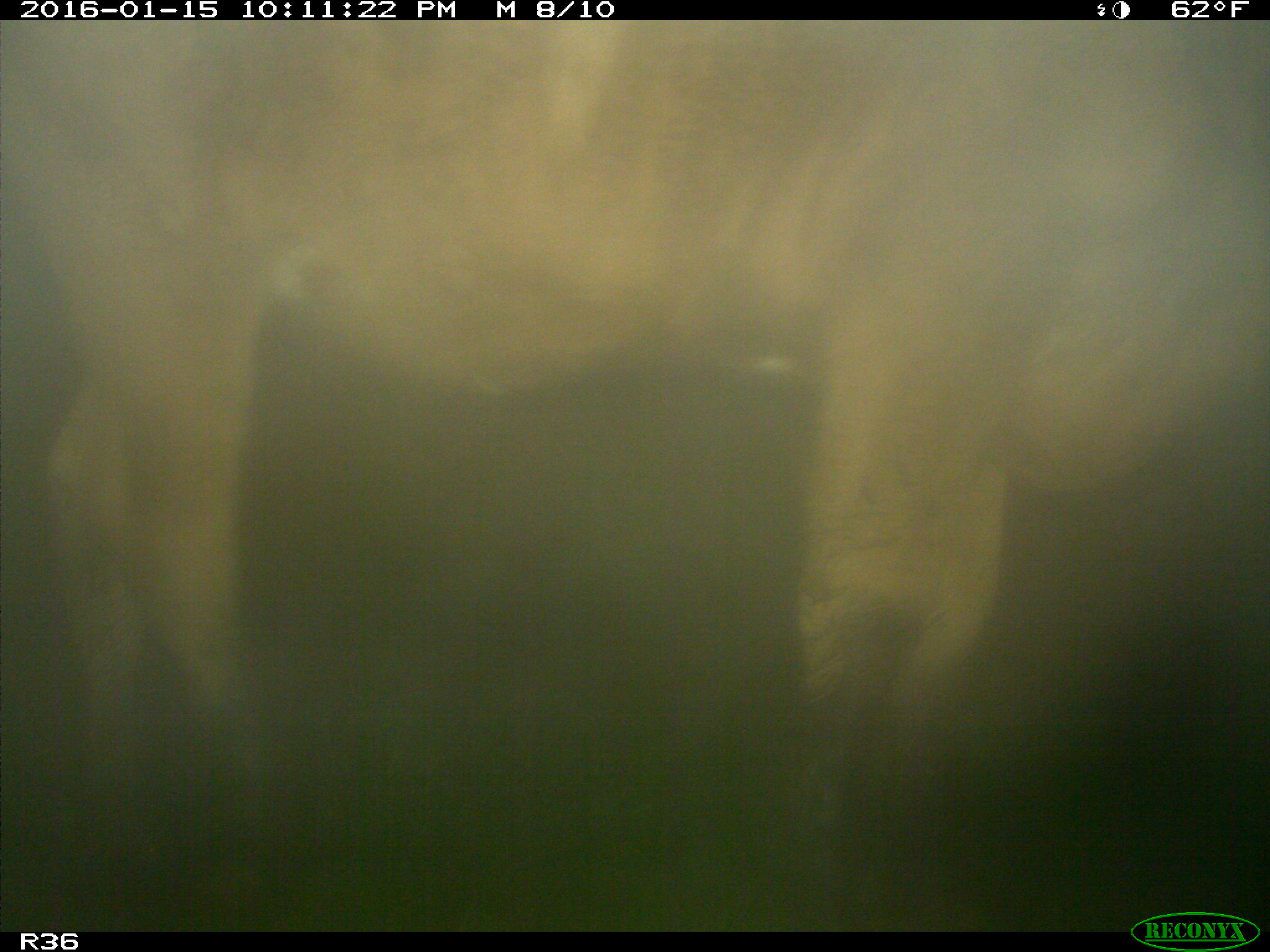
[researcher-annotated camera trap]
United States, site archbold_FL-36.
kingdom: Animalia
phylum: Chordata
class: Mammalia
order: Artiodactyla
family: Bovidae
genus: Bos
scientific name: Bos taurus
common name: domestic cow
Bos taurus (domestic cow).